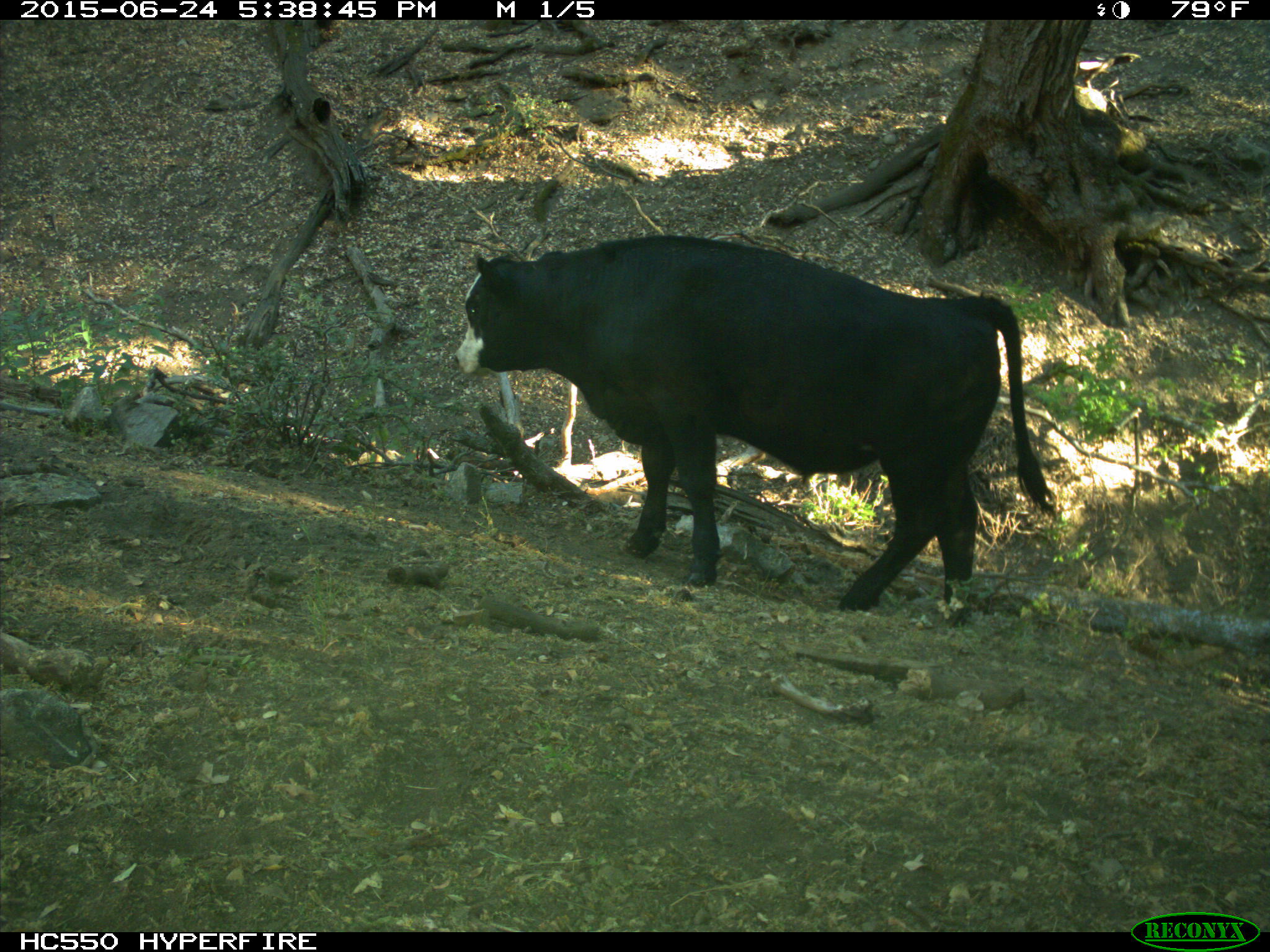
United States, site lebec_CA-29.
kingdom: Animalia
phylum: Chordata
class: Mammalia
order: Artiodactyla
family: Bovidae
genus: Bos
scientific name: Bos taurus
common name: domestic cow